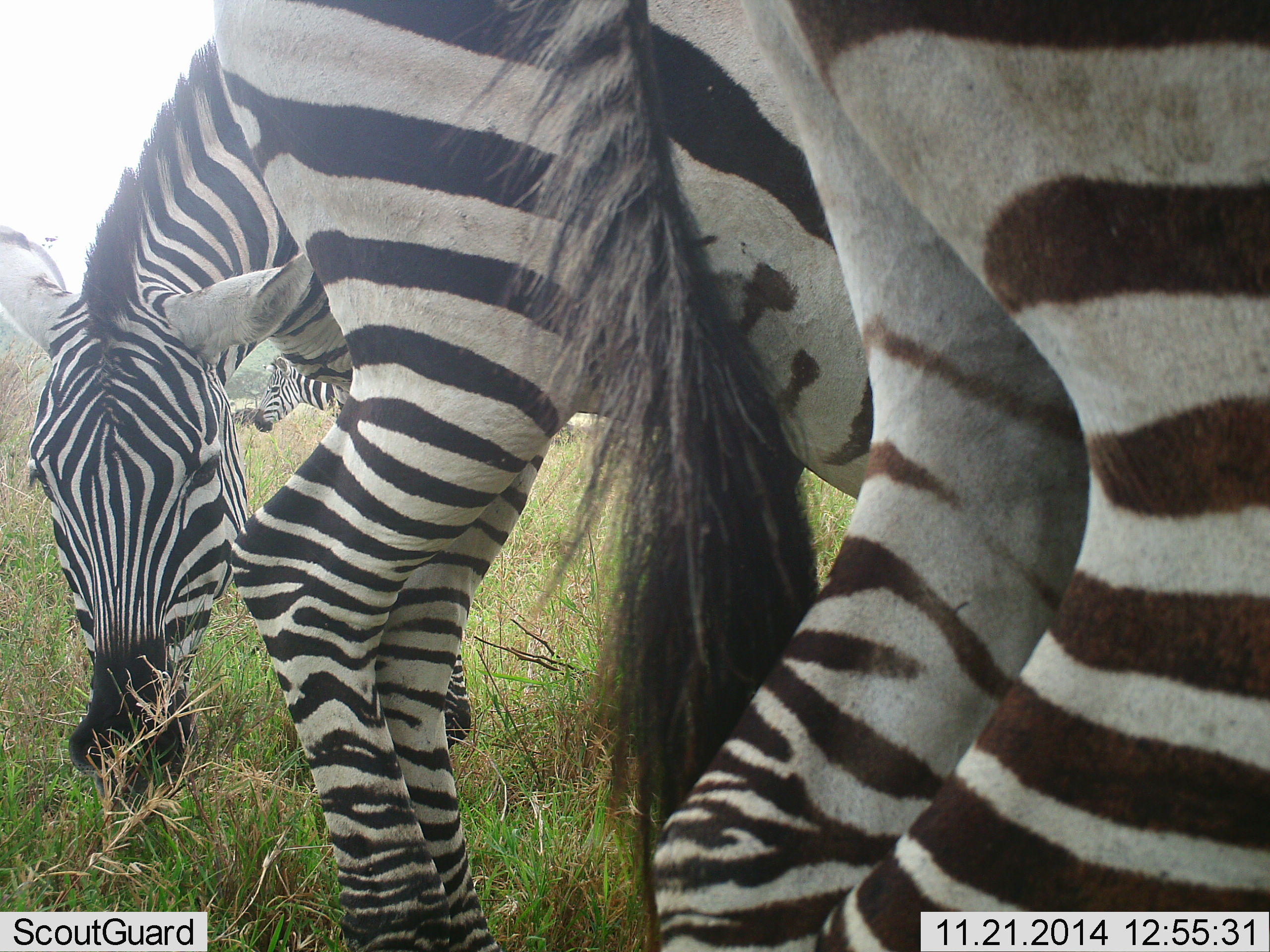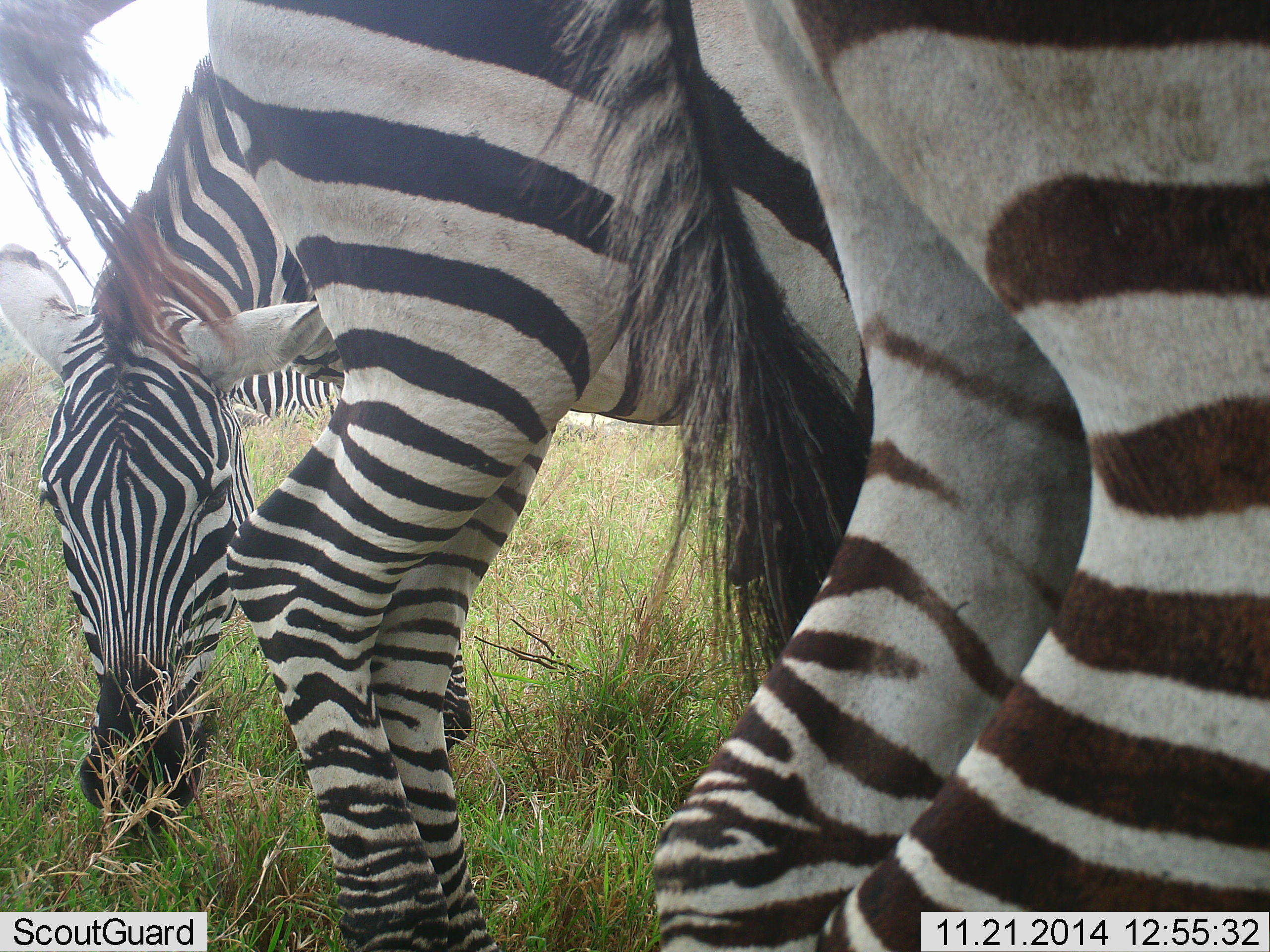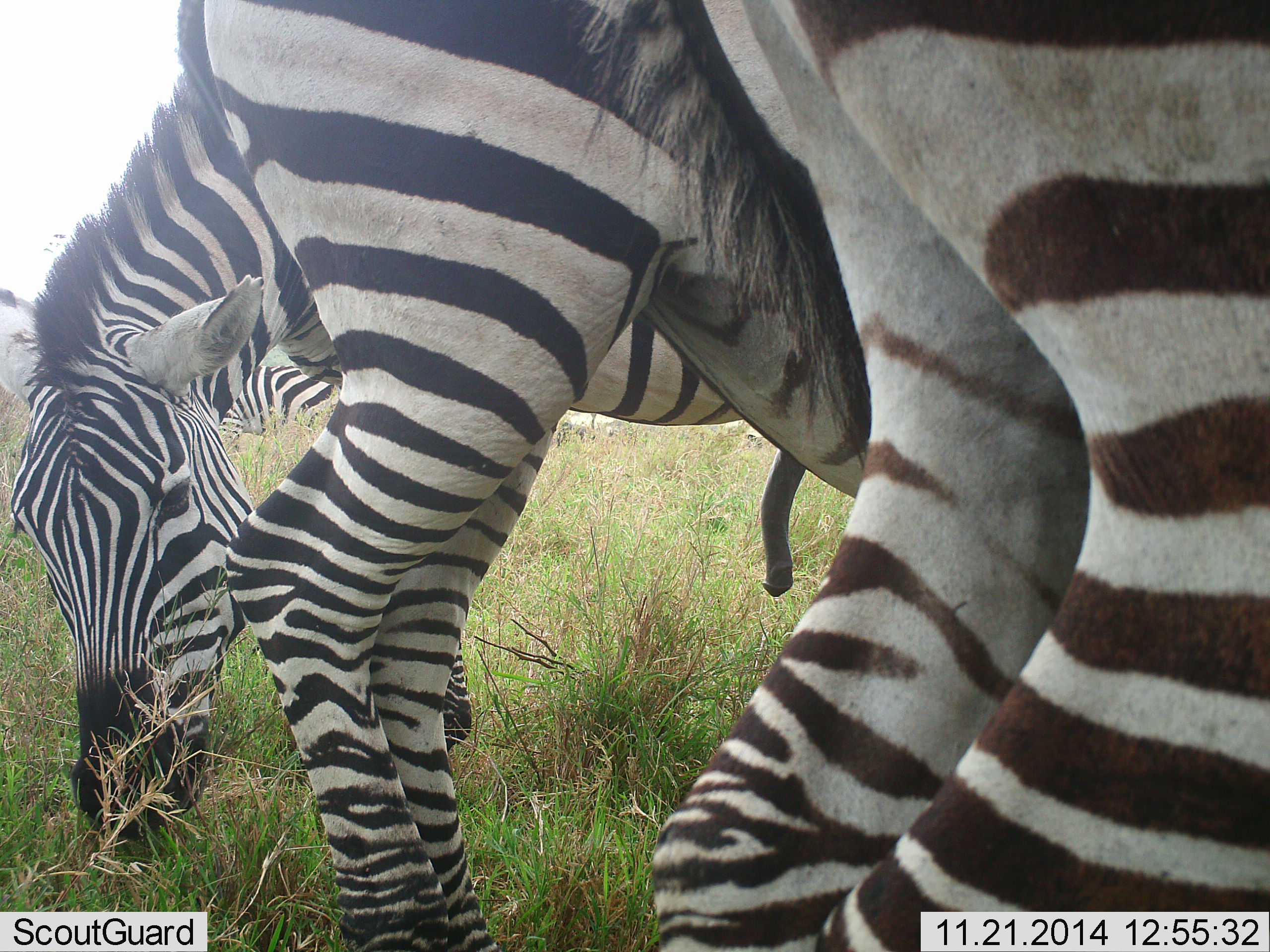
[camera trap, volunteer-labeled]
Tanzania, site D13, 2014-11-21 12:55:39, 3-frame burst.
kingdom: Animalia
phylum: Chordata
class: Mammalia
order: Perissodactyla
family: Equidae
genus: Equus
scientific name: Equus quagga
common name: plains zebra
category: zebra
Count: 4.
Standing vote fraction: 58%.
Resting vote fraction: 0%.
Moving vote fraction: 0%.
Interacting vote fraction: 8%.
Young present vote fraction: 0%.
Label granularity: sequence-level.